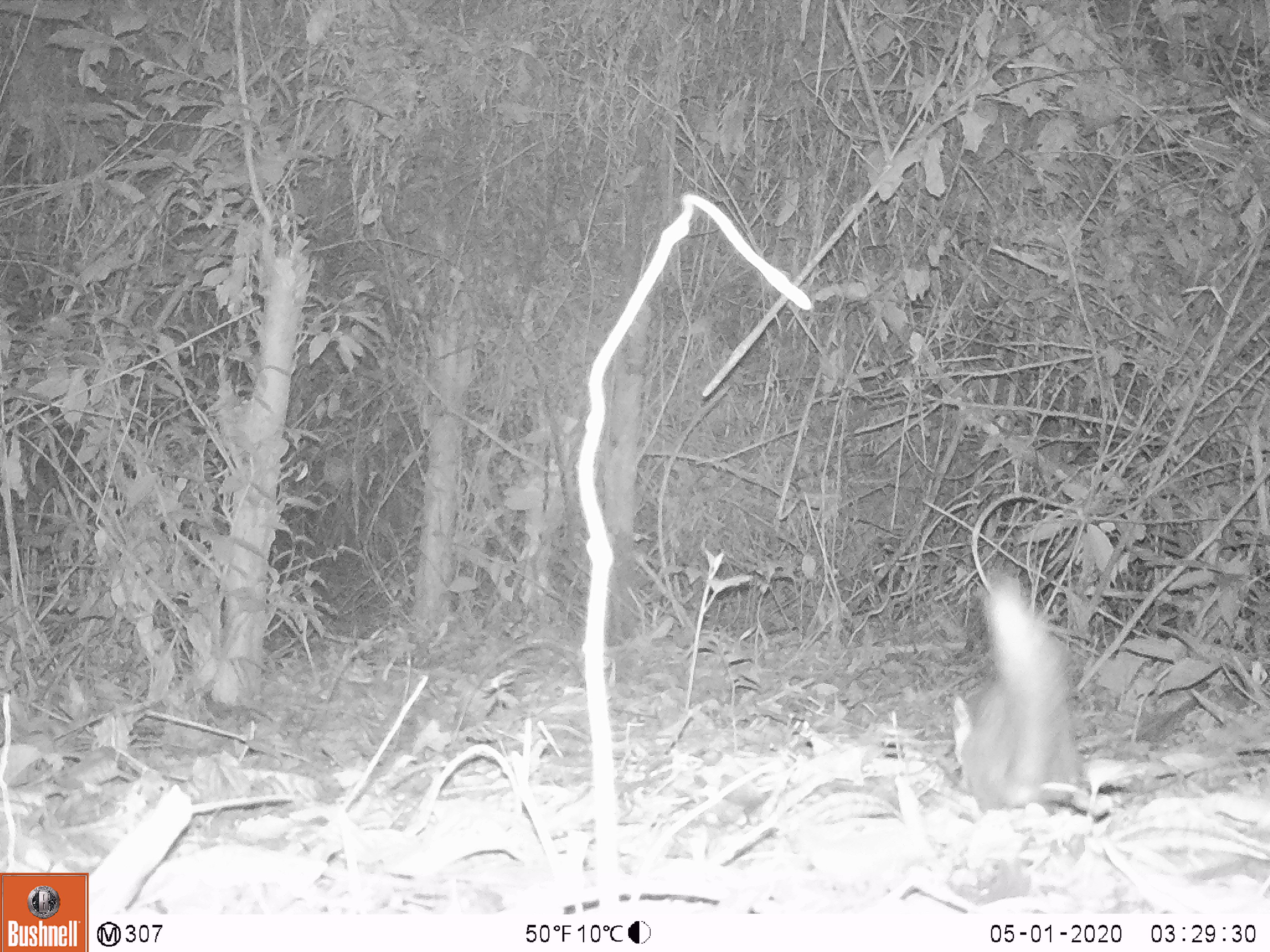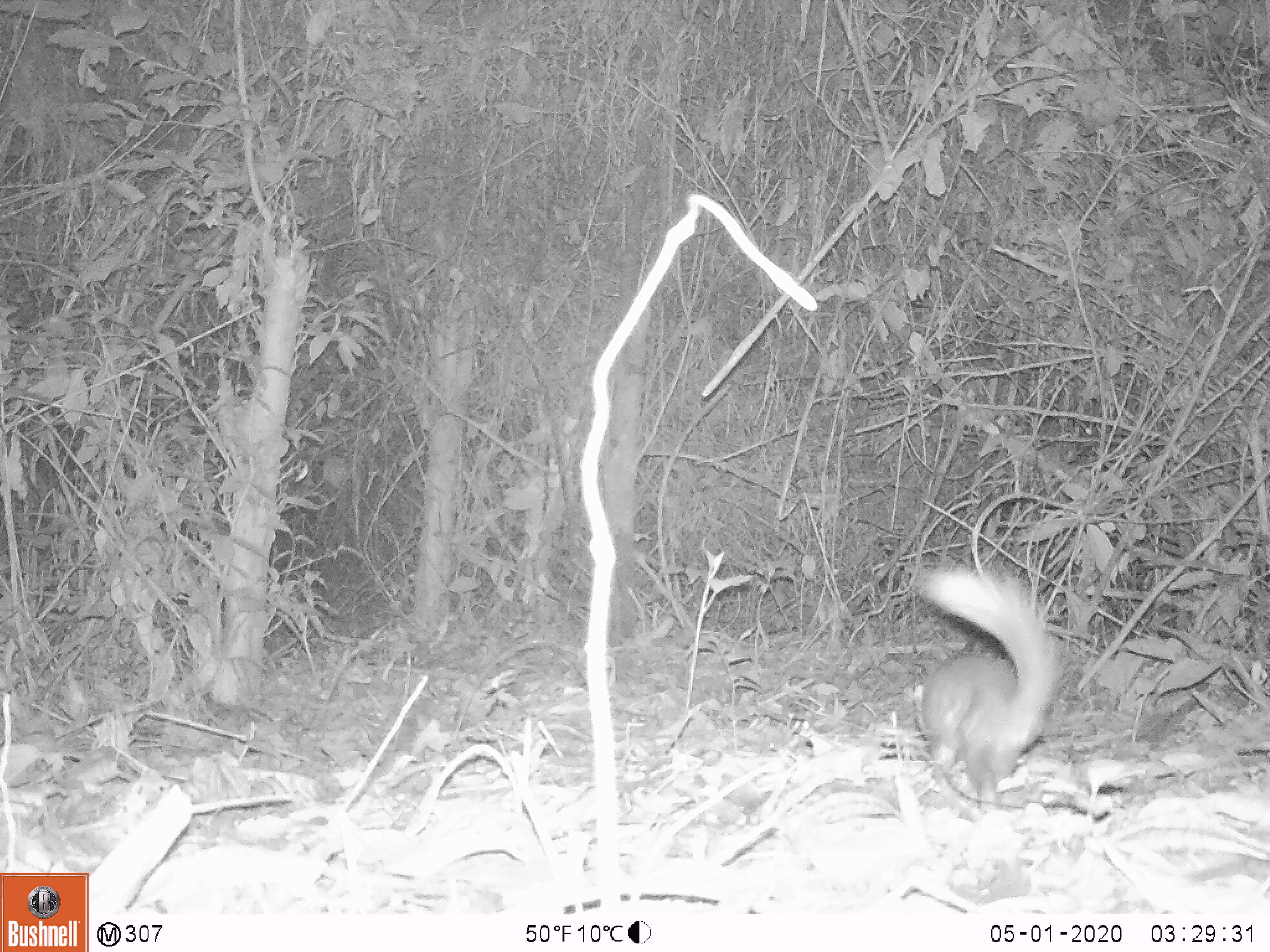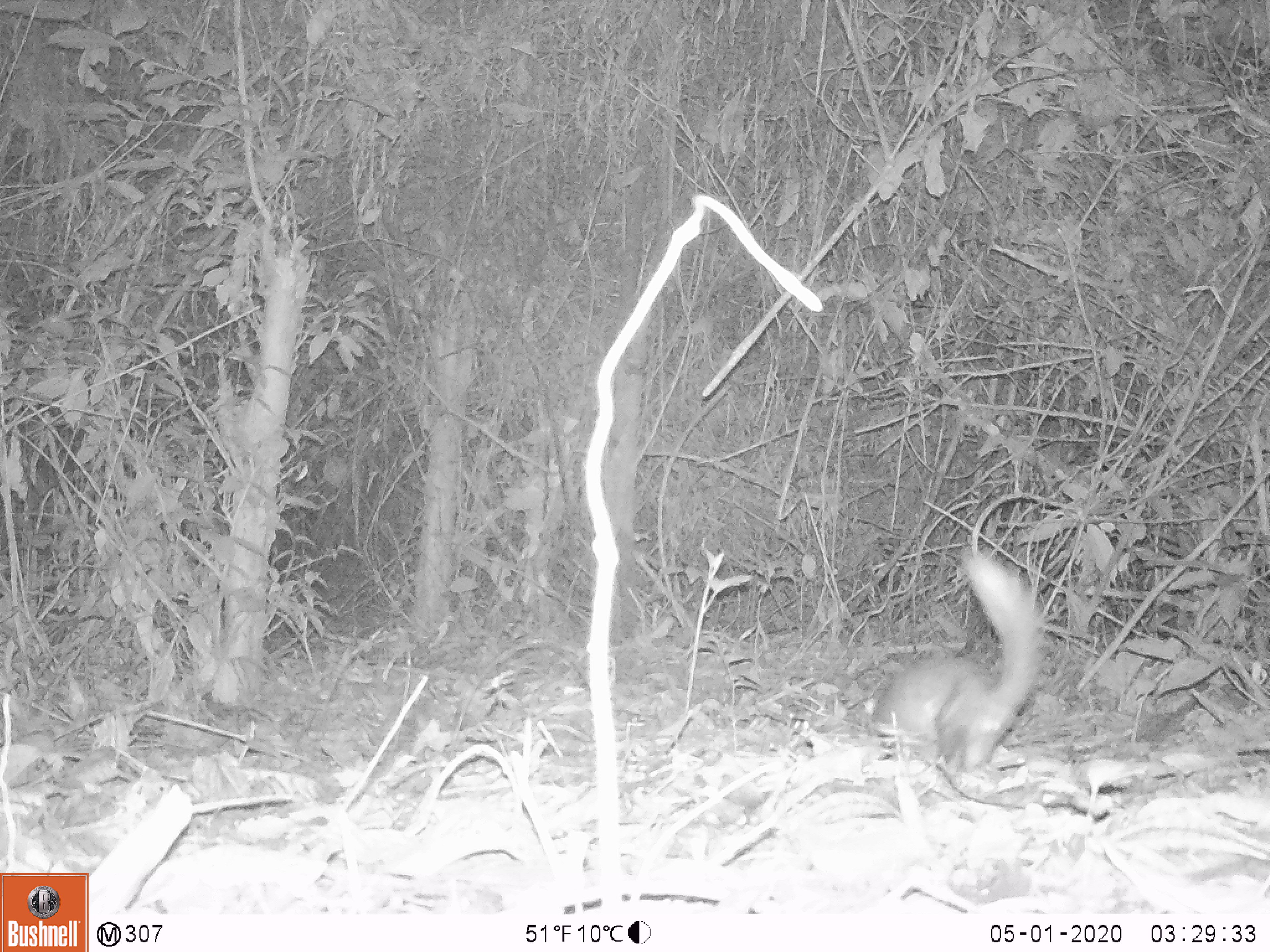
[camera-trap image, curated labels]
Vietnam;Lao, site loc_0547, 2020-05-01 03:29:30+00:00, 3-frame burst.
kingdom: Animalia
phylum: Chordata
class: Mammalia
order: Carnivora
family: Mustelidae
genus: Melogale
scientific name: Melogale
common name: ferret badger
Ferret badger (Melogale). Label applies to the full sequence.